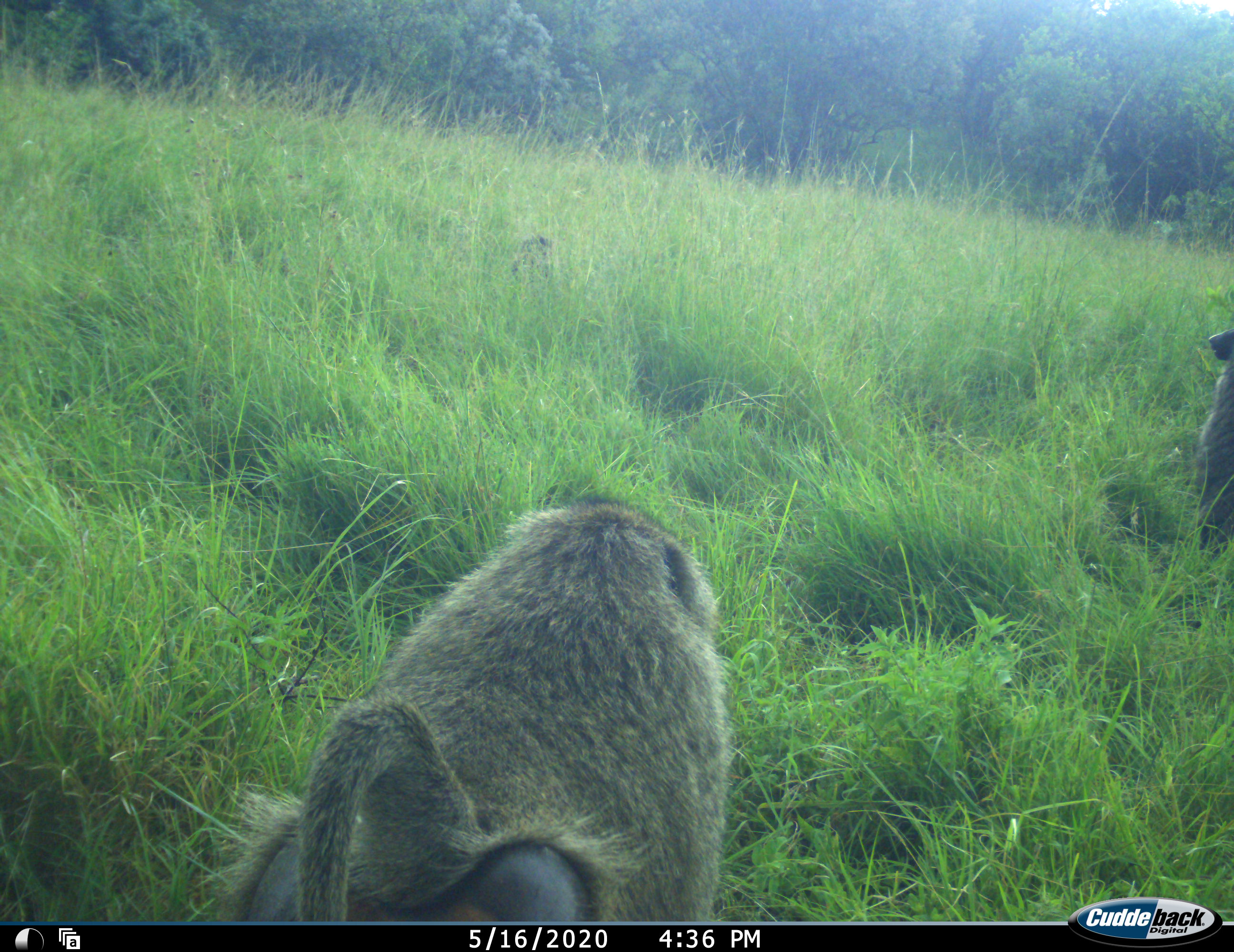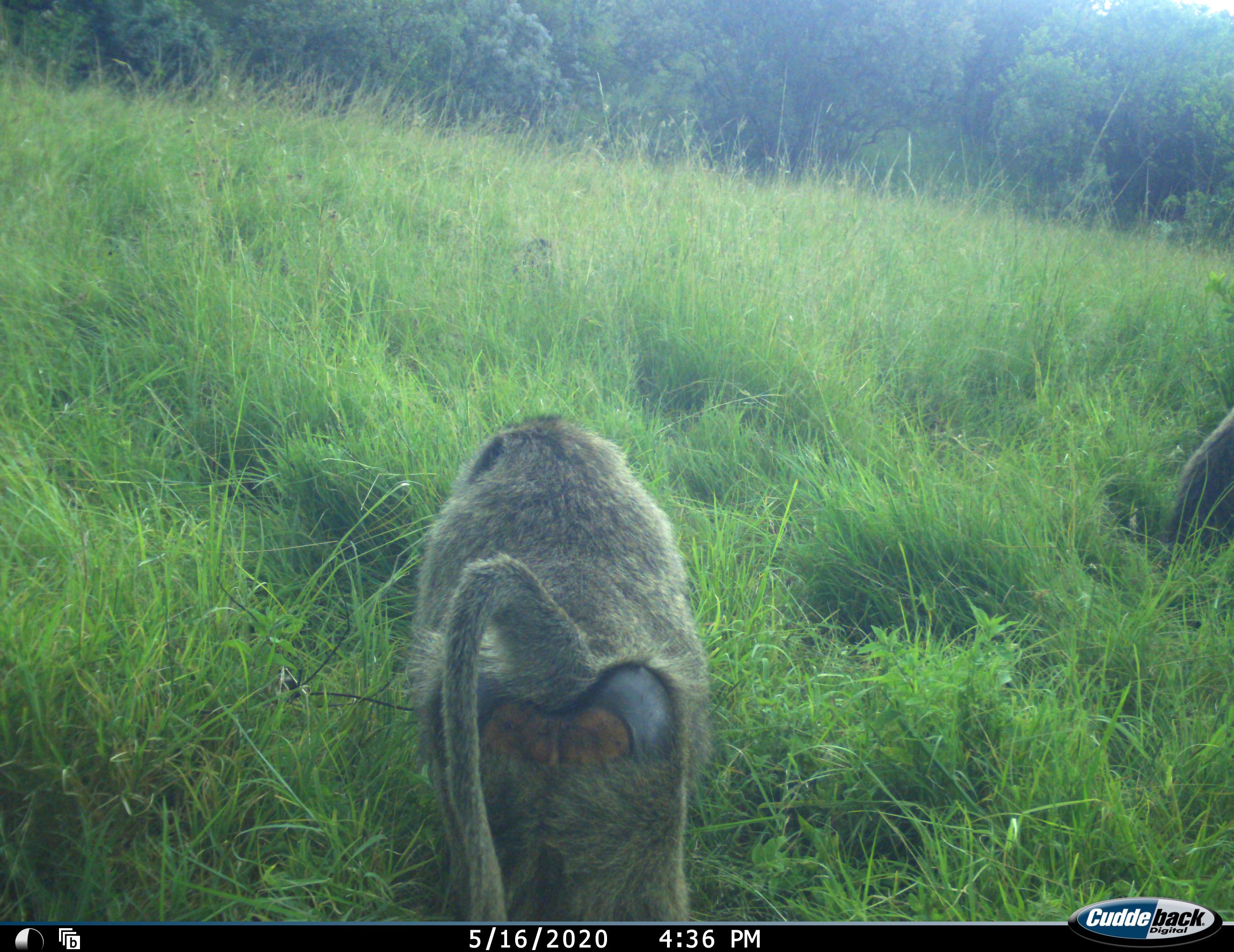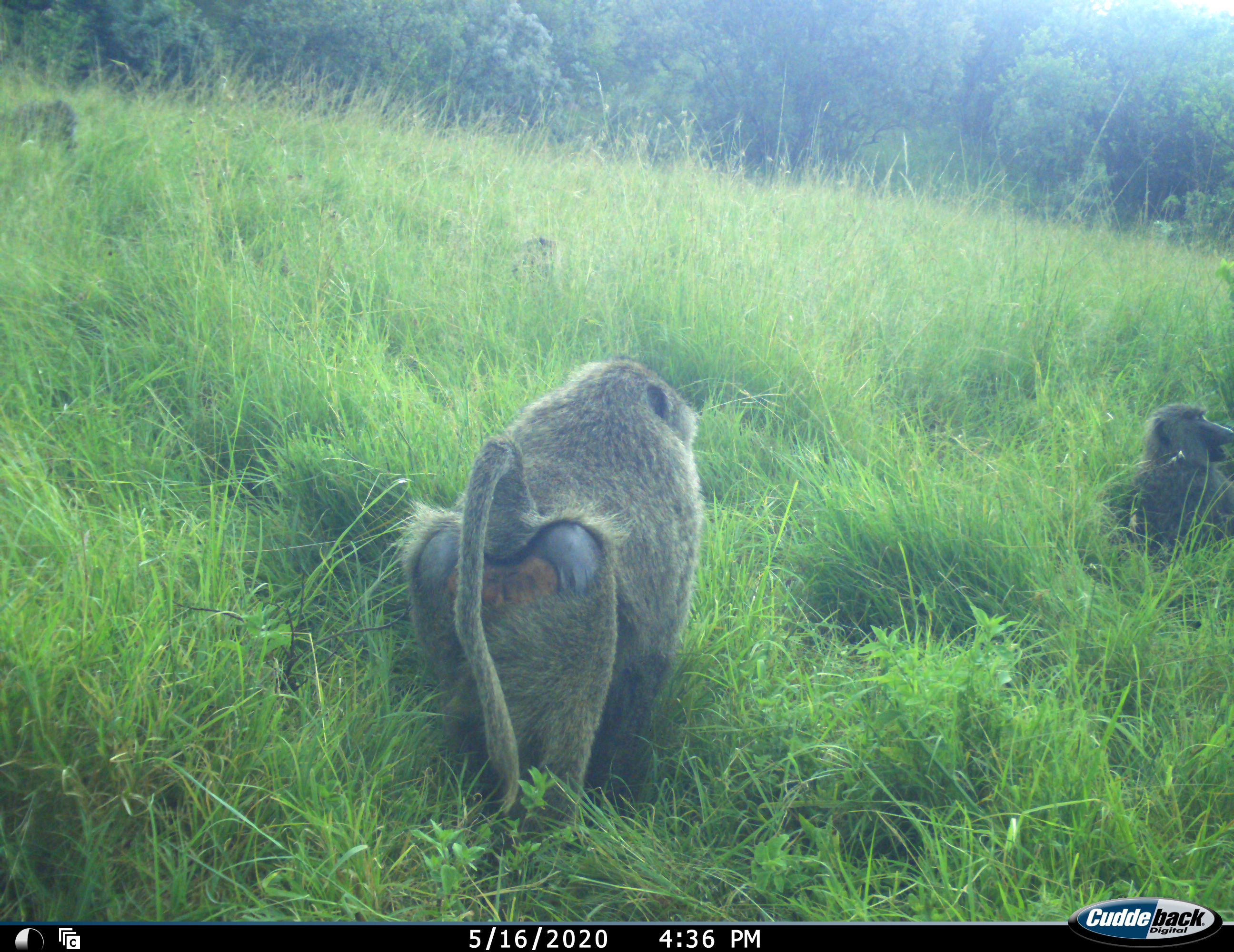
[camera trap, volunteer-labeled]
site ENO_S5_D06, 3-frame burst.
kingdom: Animalia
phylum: Chordata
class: Mammalia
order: Primates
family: Cercopithecidae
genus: Papio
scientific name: Papio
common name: baboon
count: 4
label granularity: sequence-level